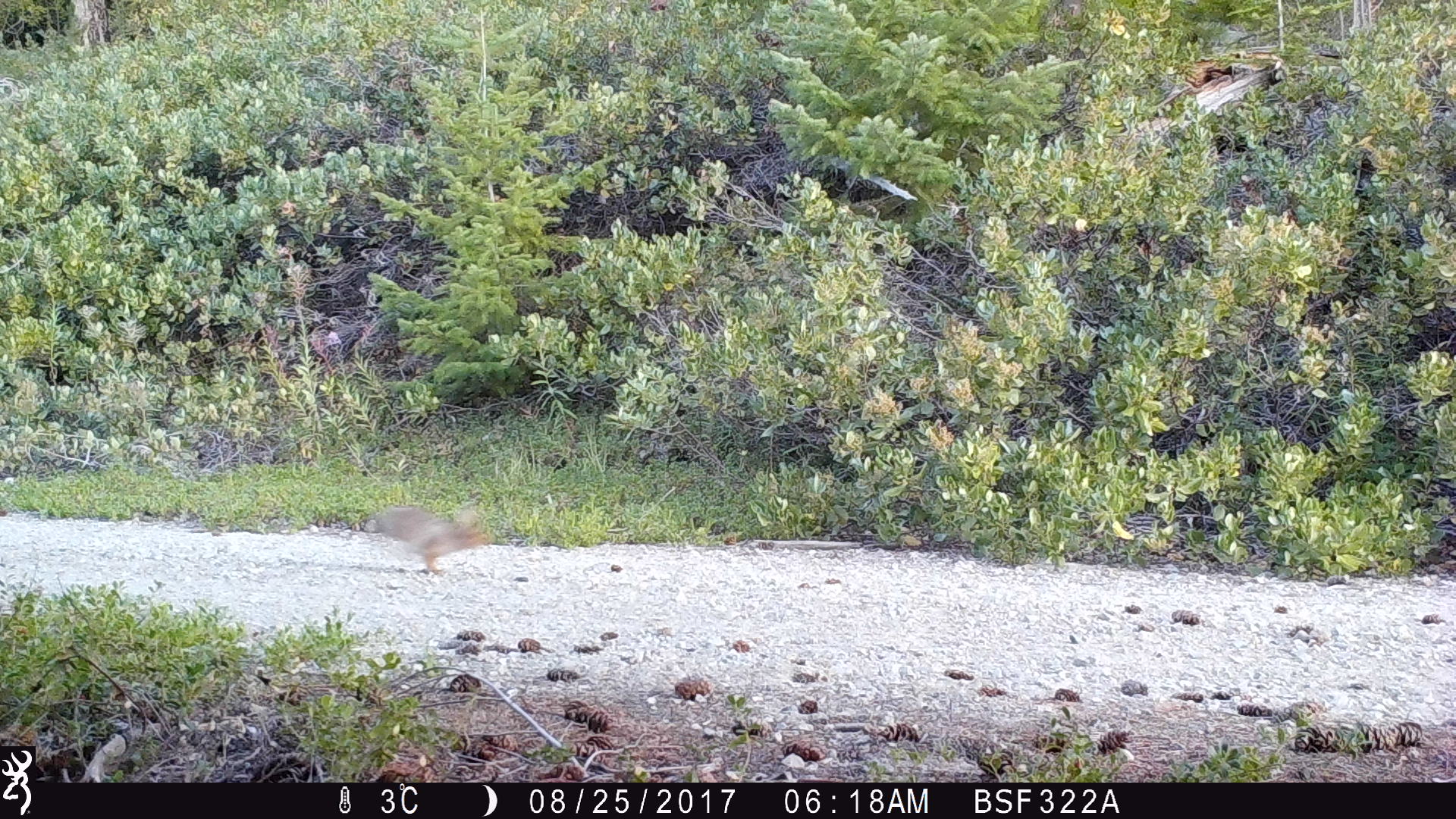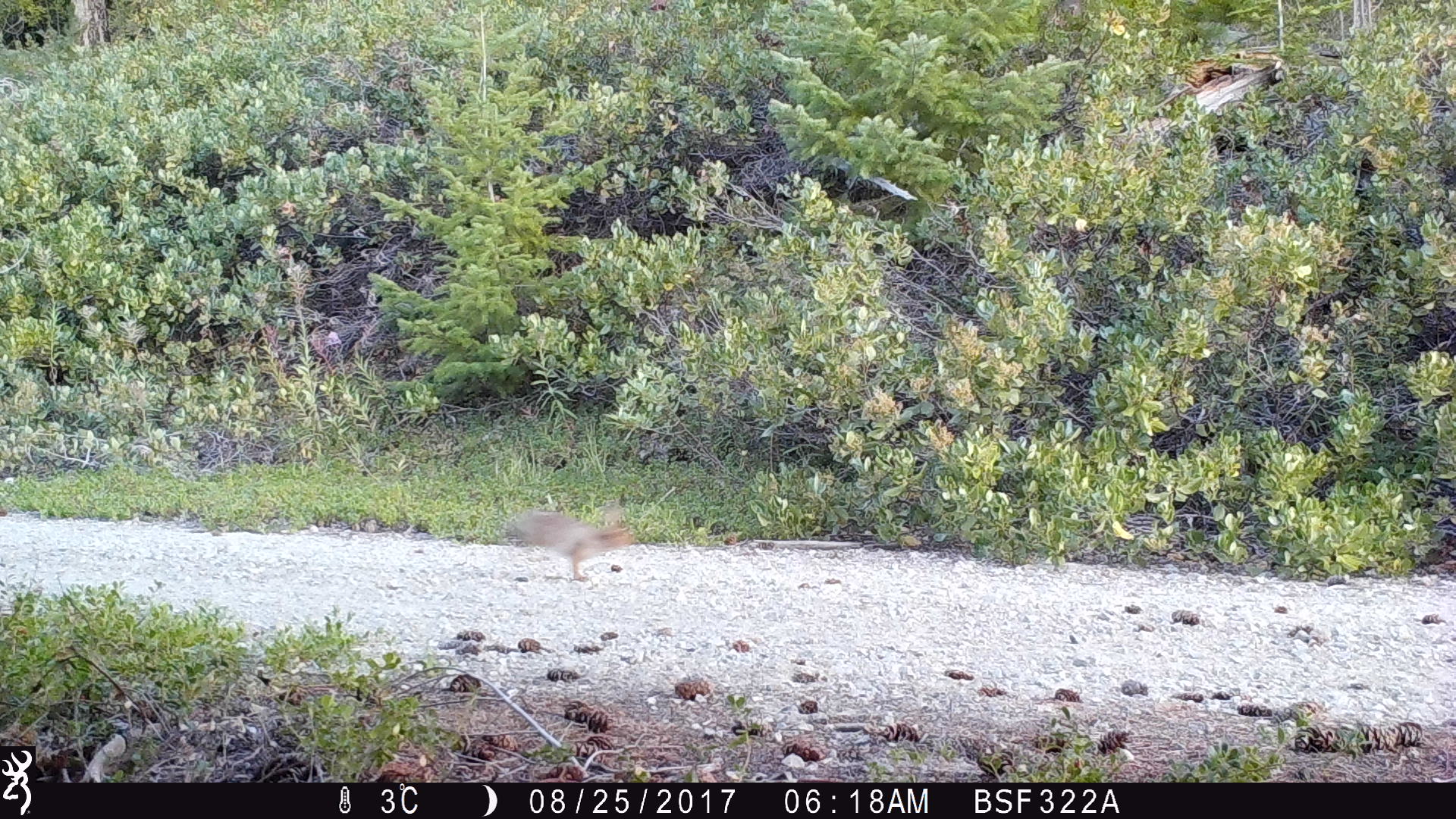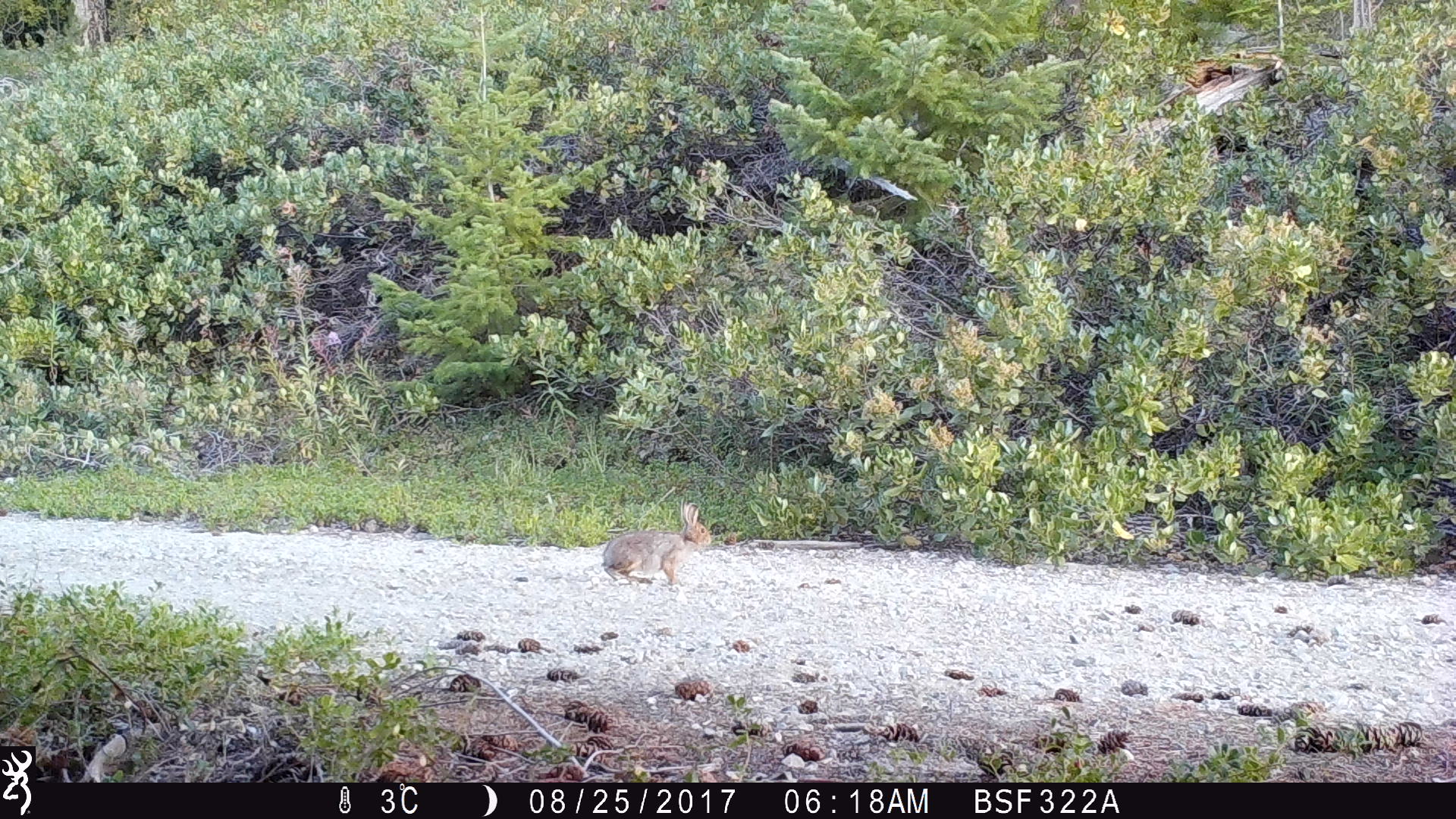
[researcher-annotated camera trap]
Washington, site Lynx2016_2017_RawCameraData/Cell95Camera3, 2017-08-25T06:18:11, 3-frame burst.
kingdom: Animalia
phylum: Chordata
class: Mammalia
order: Lagomorpha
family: Leporidae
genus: Lepus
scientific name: Lepus americanus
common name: snowshoe hare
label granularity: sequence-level